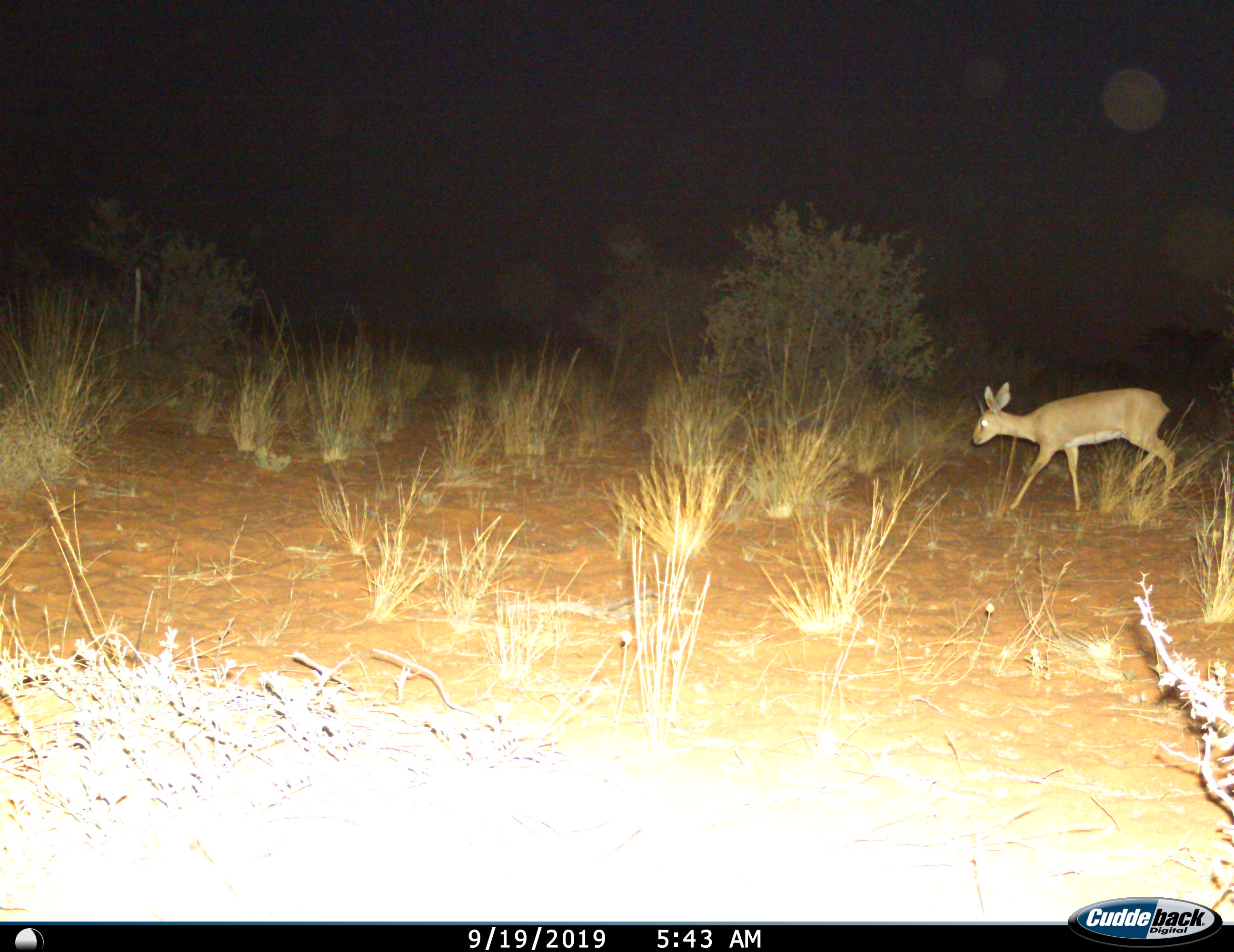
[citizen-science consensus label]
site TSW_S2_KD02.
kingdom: Animalia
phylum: Chordata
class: Mammalia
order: Artiodactyla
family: Bovidae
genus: Raphicerus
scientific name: Raphicerus campestris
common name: steenbok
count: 1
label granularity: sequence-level